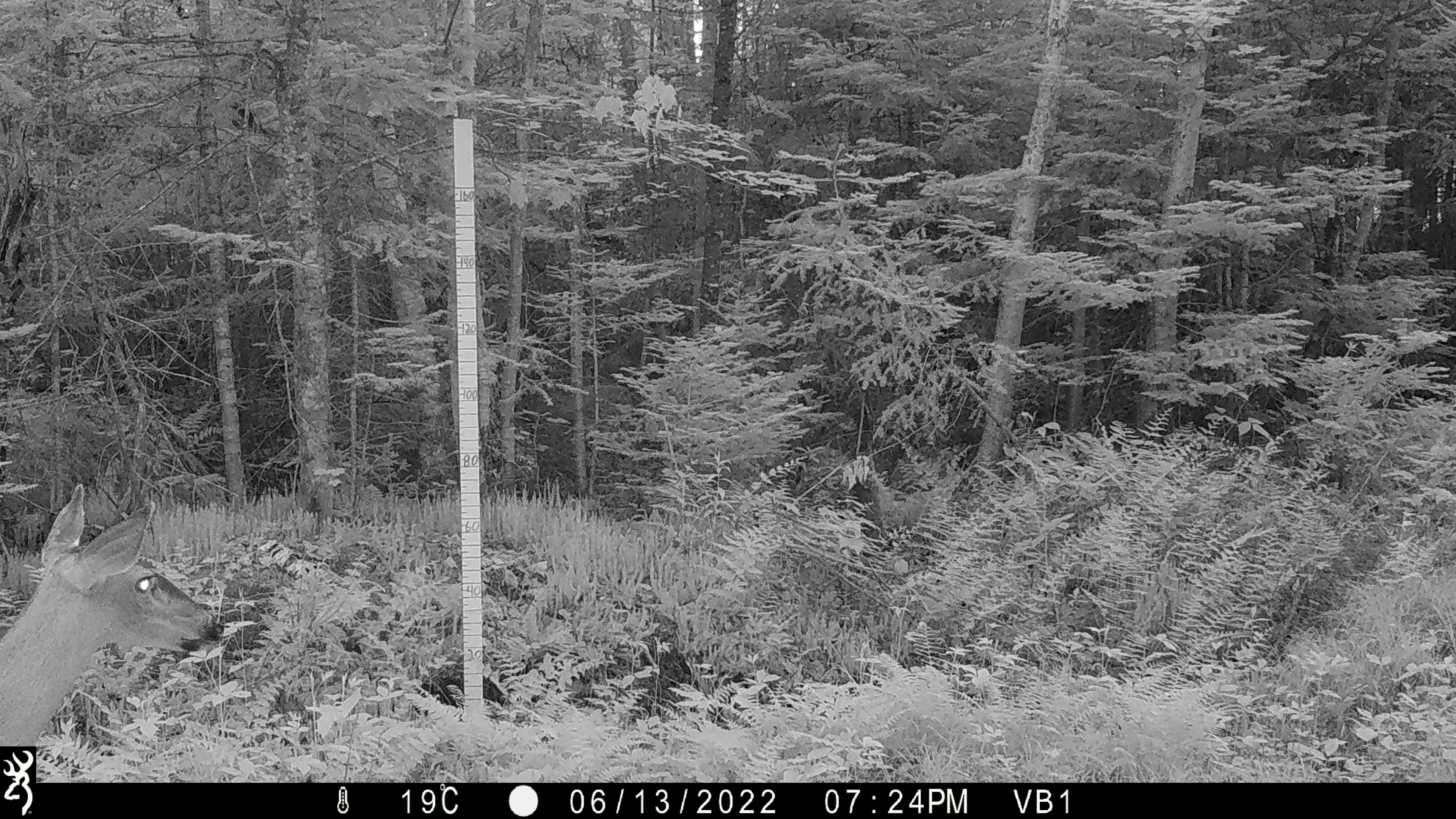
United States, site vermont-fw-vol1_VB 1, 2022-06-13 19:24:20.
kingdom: Animalia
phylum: Chordata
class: Mammalia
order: Artiodactyla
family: Cervidae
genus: Odocoileus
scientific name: Odocoileus virginianus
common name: white-tailed deer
White-tailed deer (Odocoileus virginianus).